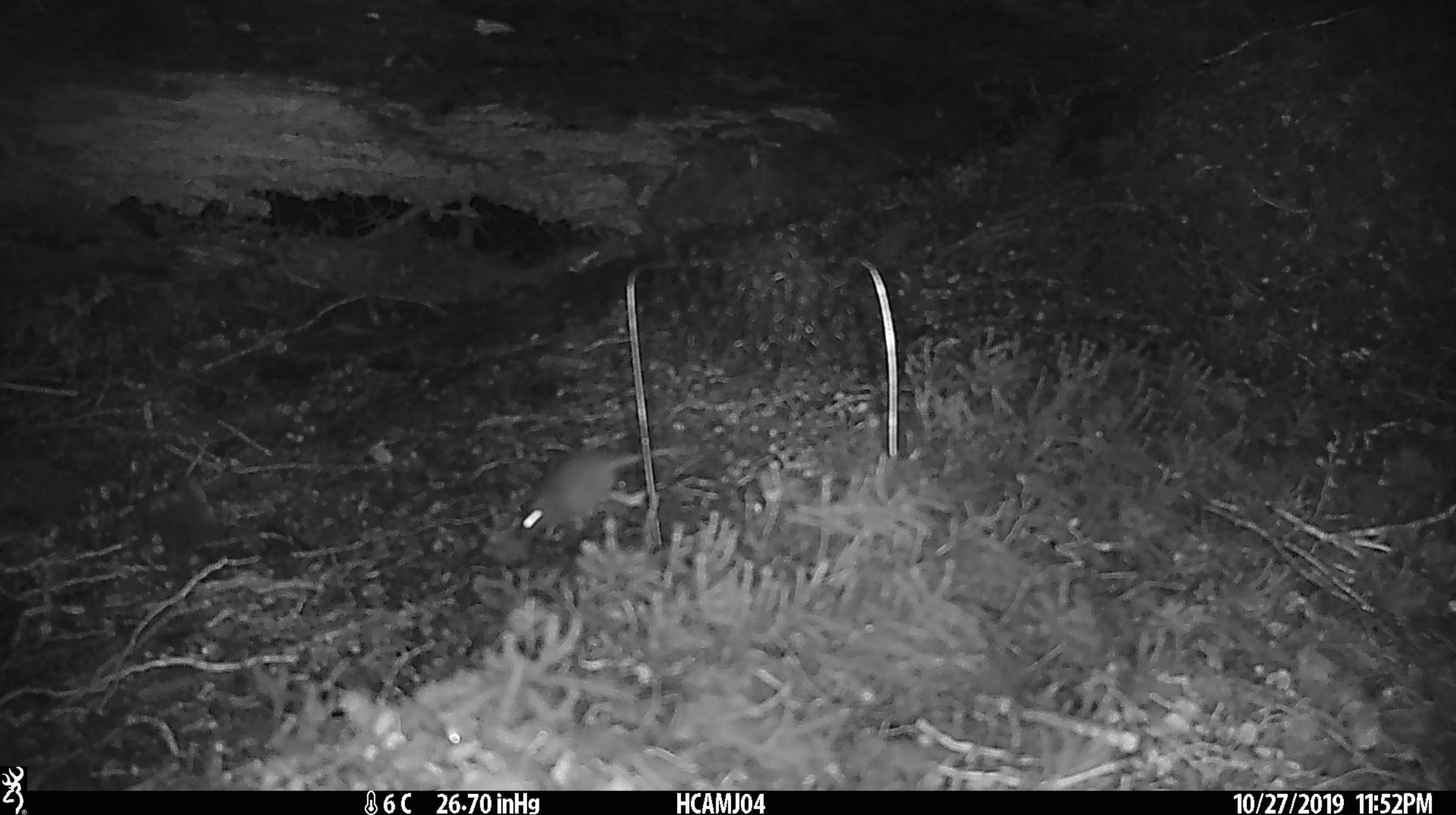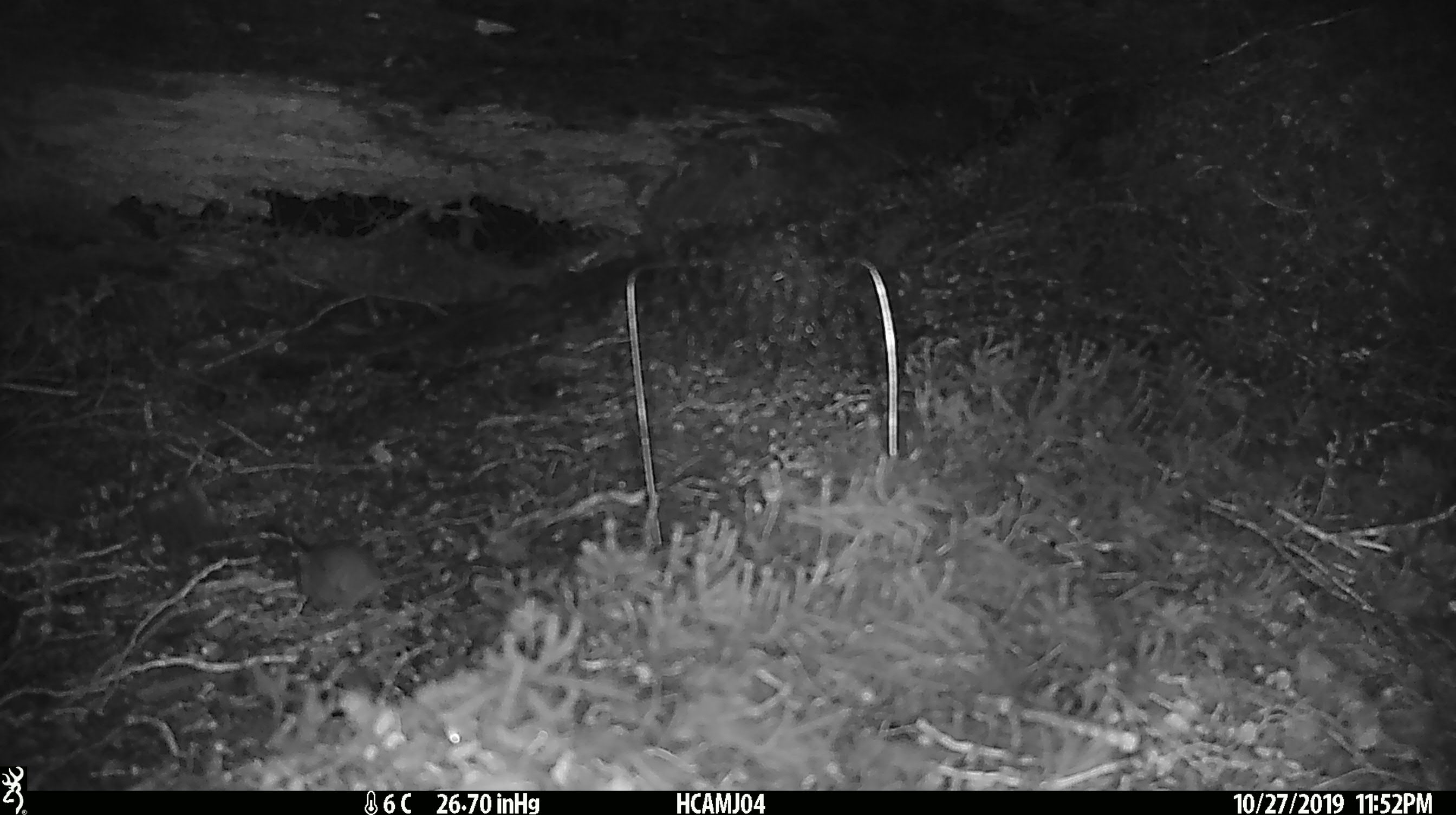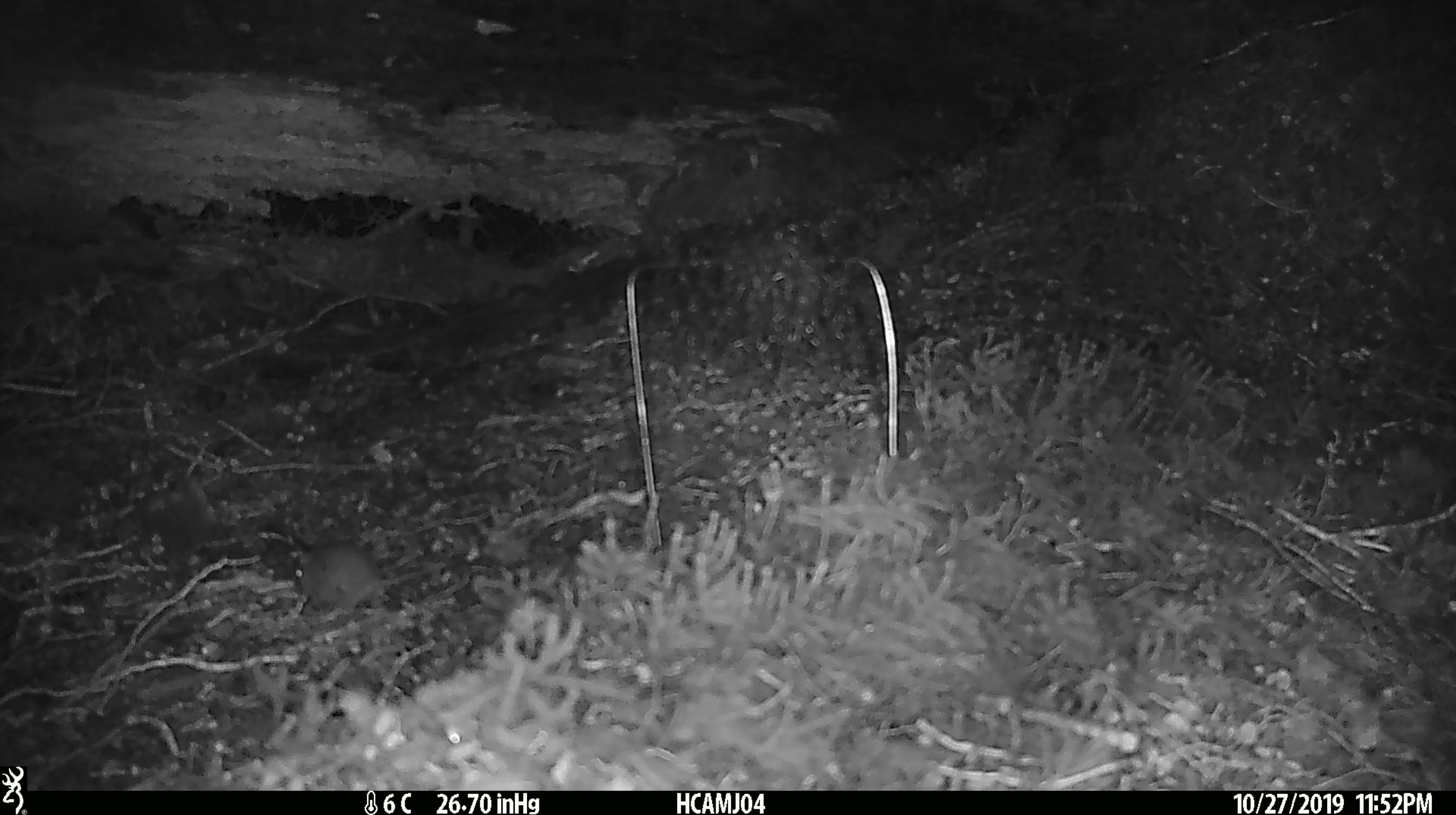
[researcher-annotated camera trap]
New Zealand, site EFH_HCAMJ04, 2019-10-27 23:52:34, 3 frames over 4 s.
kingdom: Animalia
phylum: Chordata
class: Mammalia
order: Rodentia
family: Muridae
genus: Mus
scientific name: Mus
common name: mouse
Mouse (Mus).